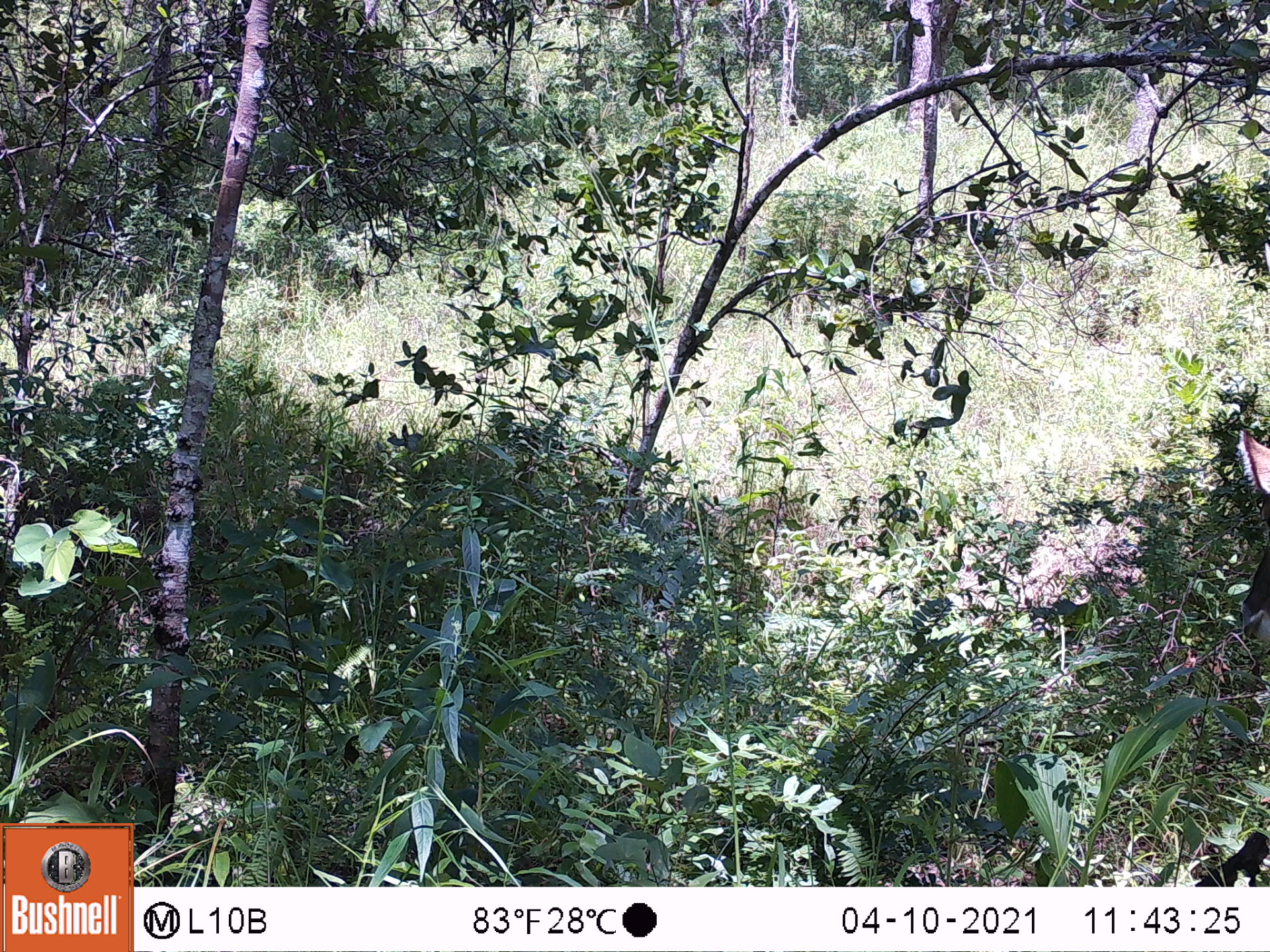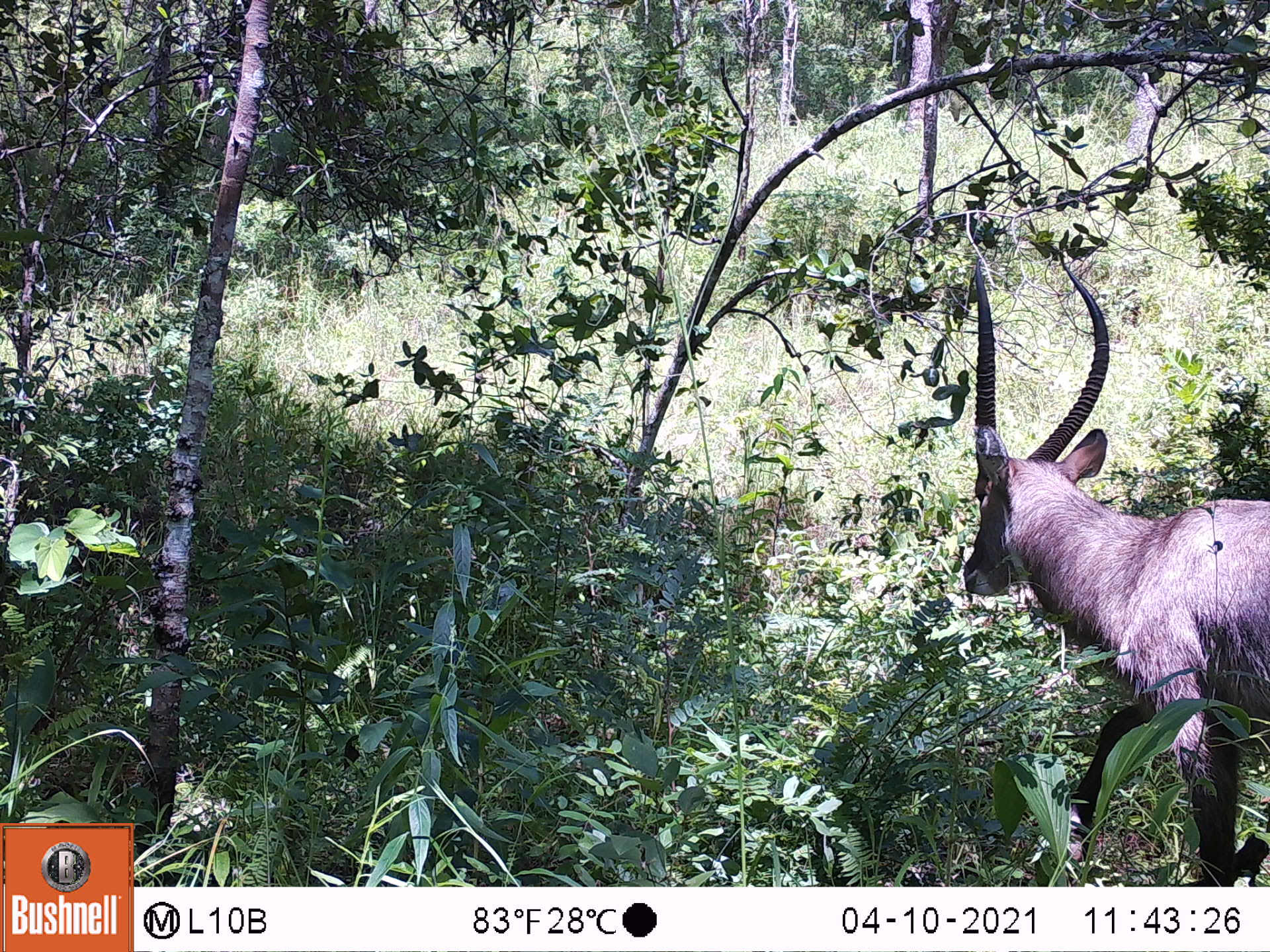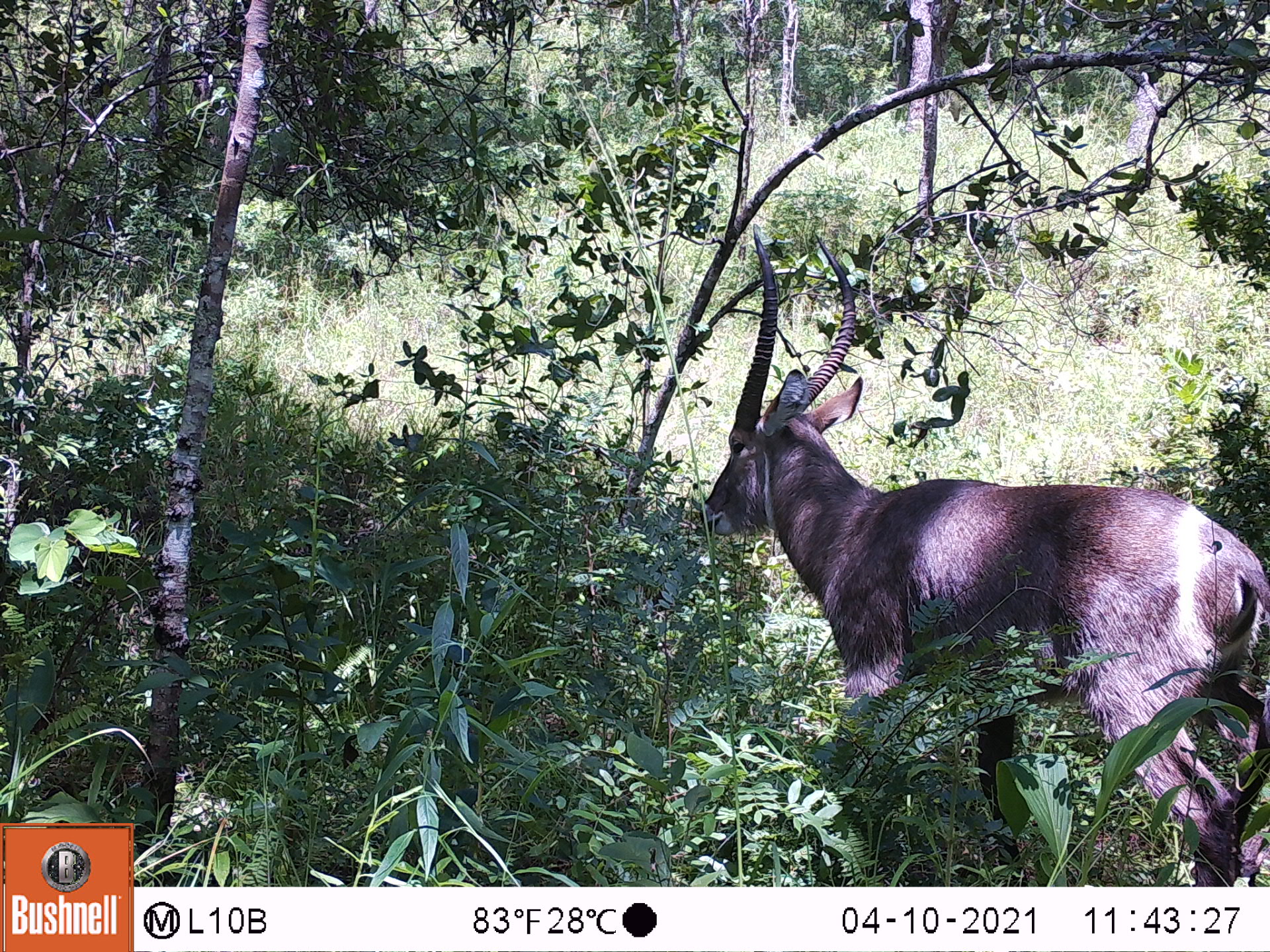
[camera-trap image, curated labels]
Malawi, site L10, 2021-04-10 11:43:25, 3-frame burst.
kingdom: Animalia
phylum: Chordata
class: Mammalia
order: Artiodactyla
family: Bovidae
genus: Kobus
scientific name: Kobus ellipsiprymnus ellipsiprymnus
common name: common waterbuck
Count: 1.